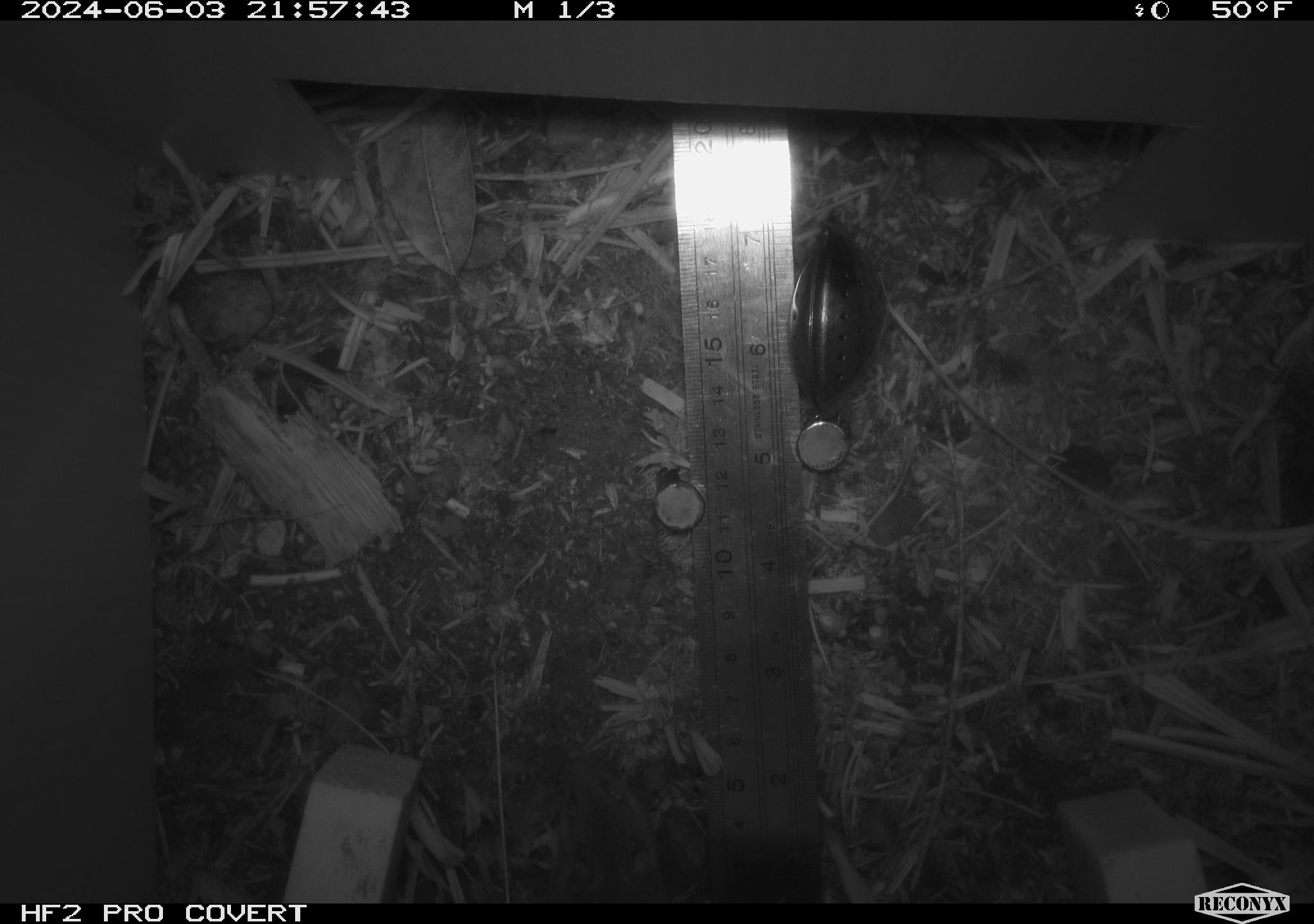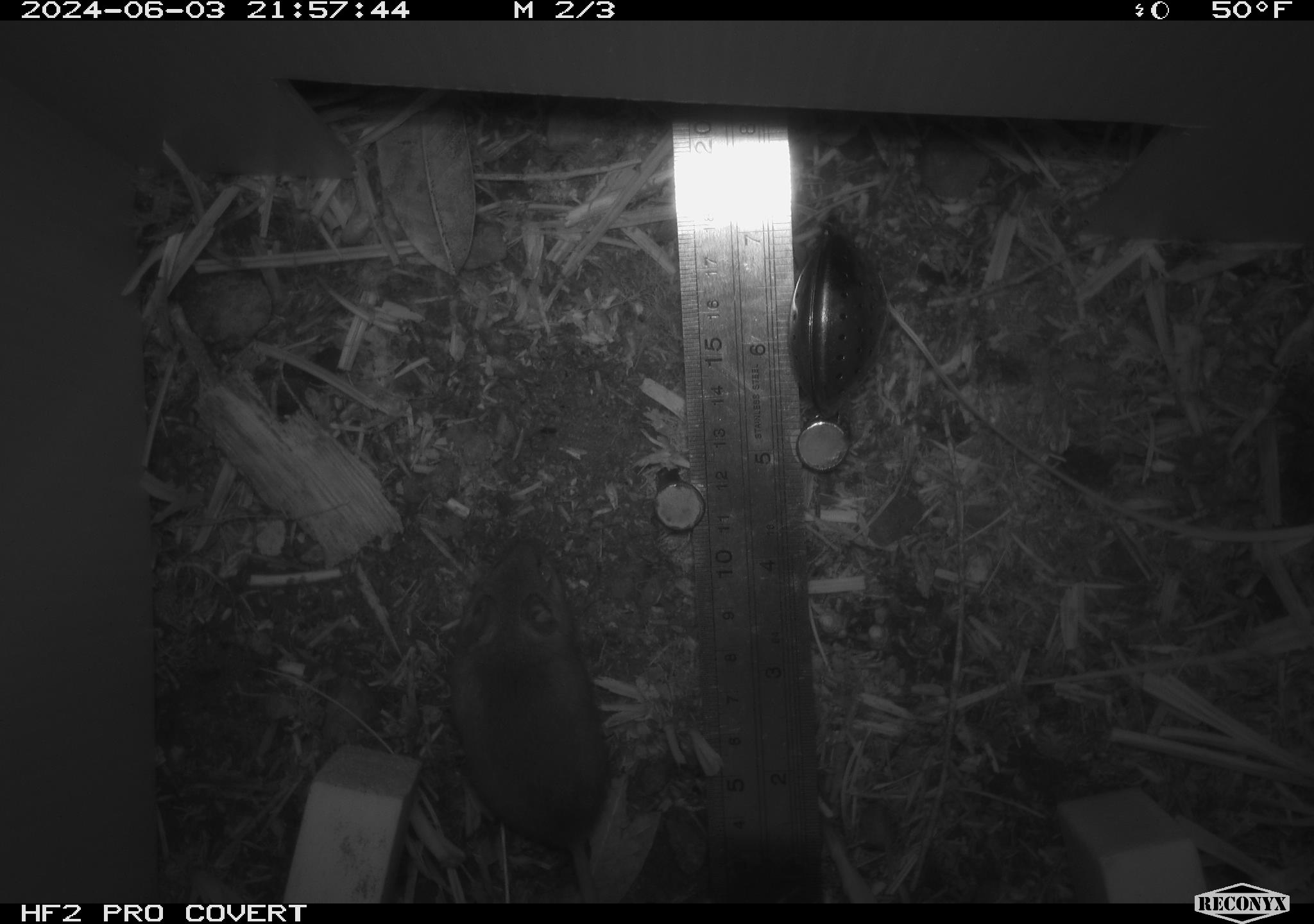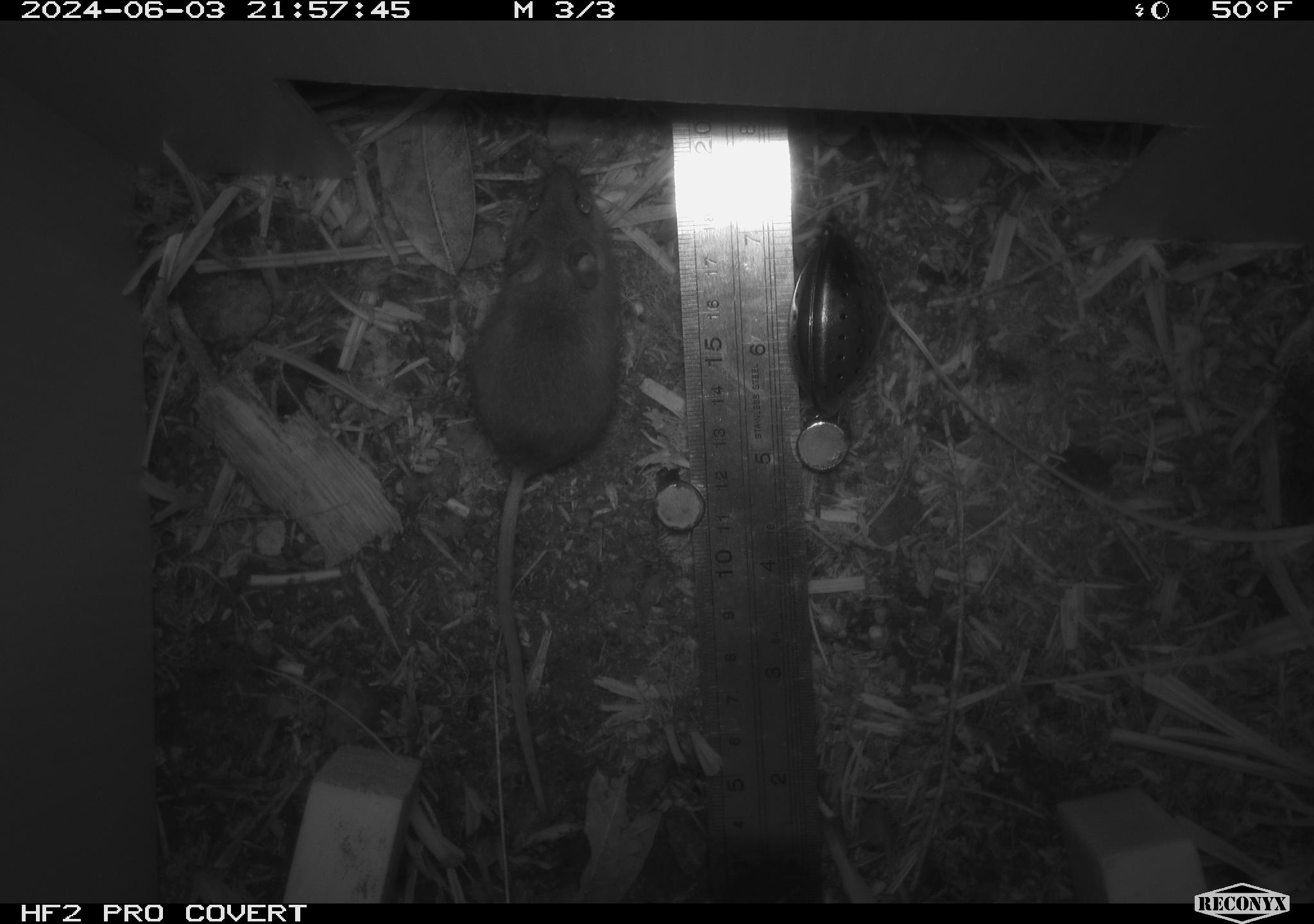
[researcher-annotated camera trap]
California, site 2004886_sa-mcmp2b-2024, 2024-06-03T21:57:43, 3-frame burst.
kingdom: Animalia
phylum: Chordata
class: Mammalia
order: Rodentia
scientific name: Rodentia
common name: mouse species